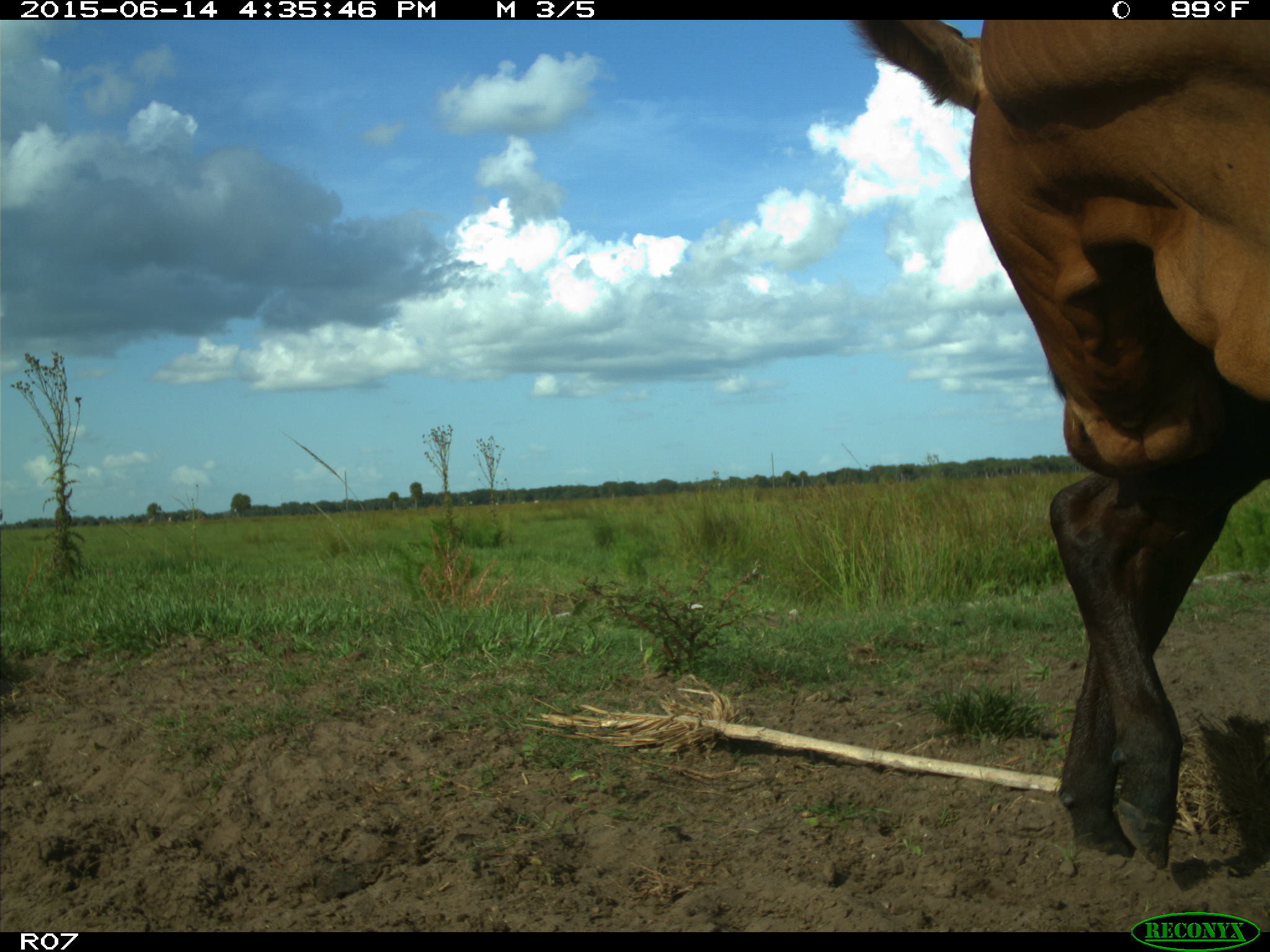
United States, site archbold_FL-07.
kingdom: Animalia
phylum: Chordata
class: Mammalia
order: Artiodactyla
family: Bovidae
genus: Bos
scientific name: Bos taurus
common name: domestic cow